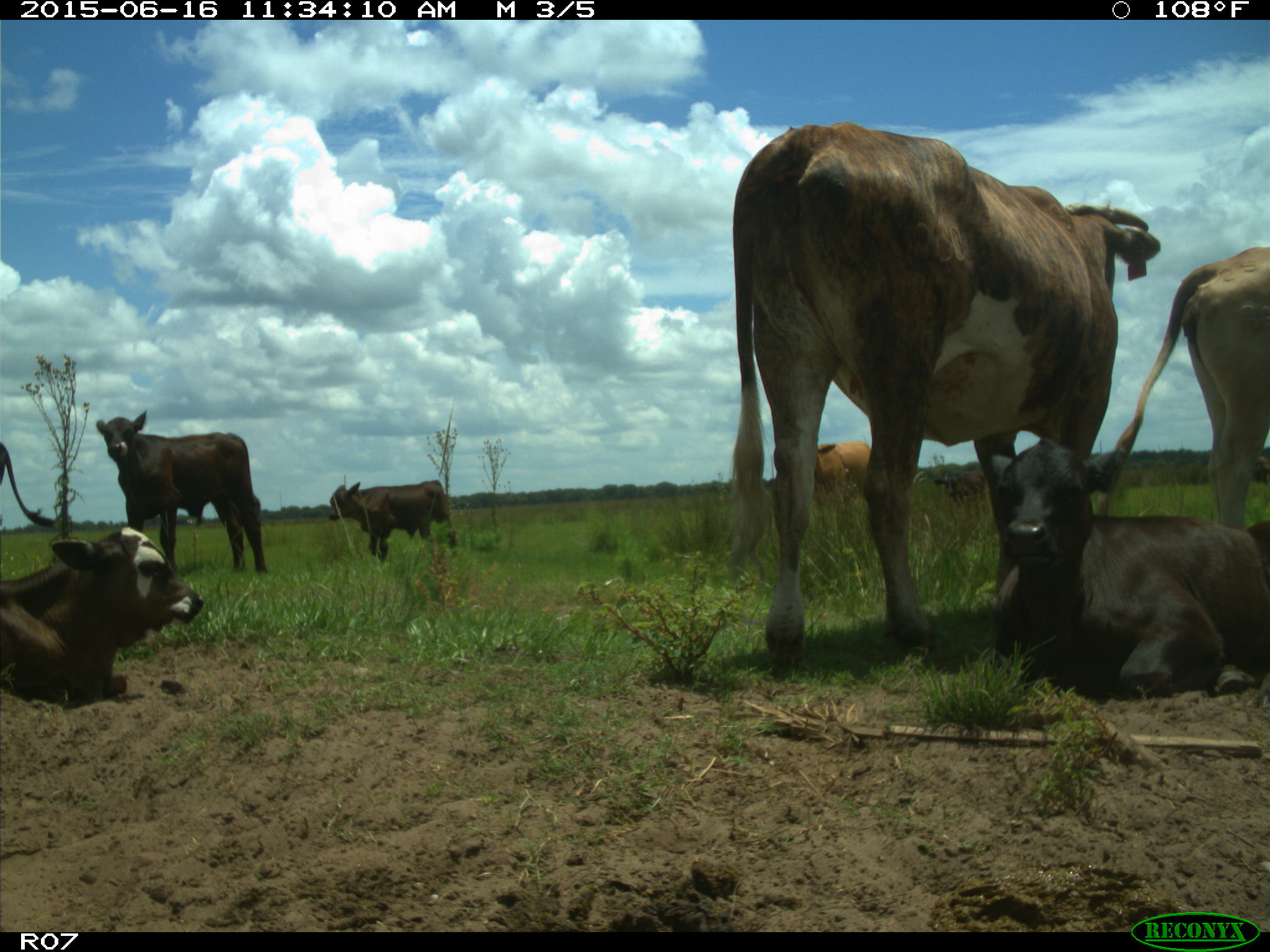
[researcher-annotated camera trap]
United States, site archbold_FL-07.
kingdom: Animalia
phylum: Chordata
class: Mammalia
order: Artiodactyla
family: Bovidae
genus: Bos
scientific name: Bos taurus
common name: domestic cow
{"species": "Bos taurus (domestic cow)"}